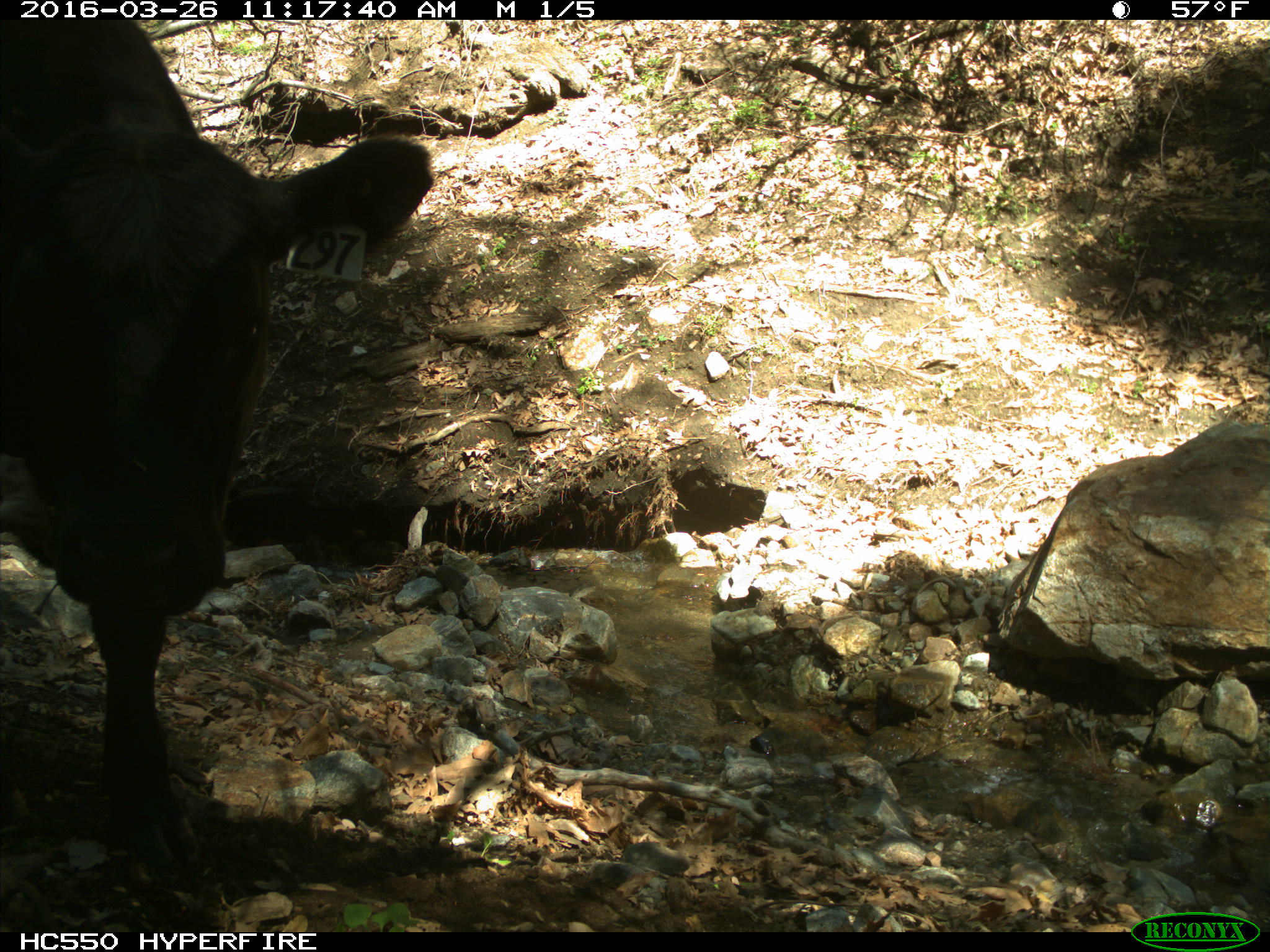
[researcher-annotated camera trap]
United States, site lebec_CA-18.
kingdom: Animalia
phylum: Chordata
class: Mammalia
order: Artiodactyla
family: Bovidae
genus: Bos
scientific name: Bos taurus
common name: domestic cow